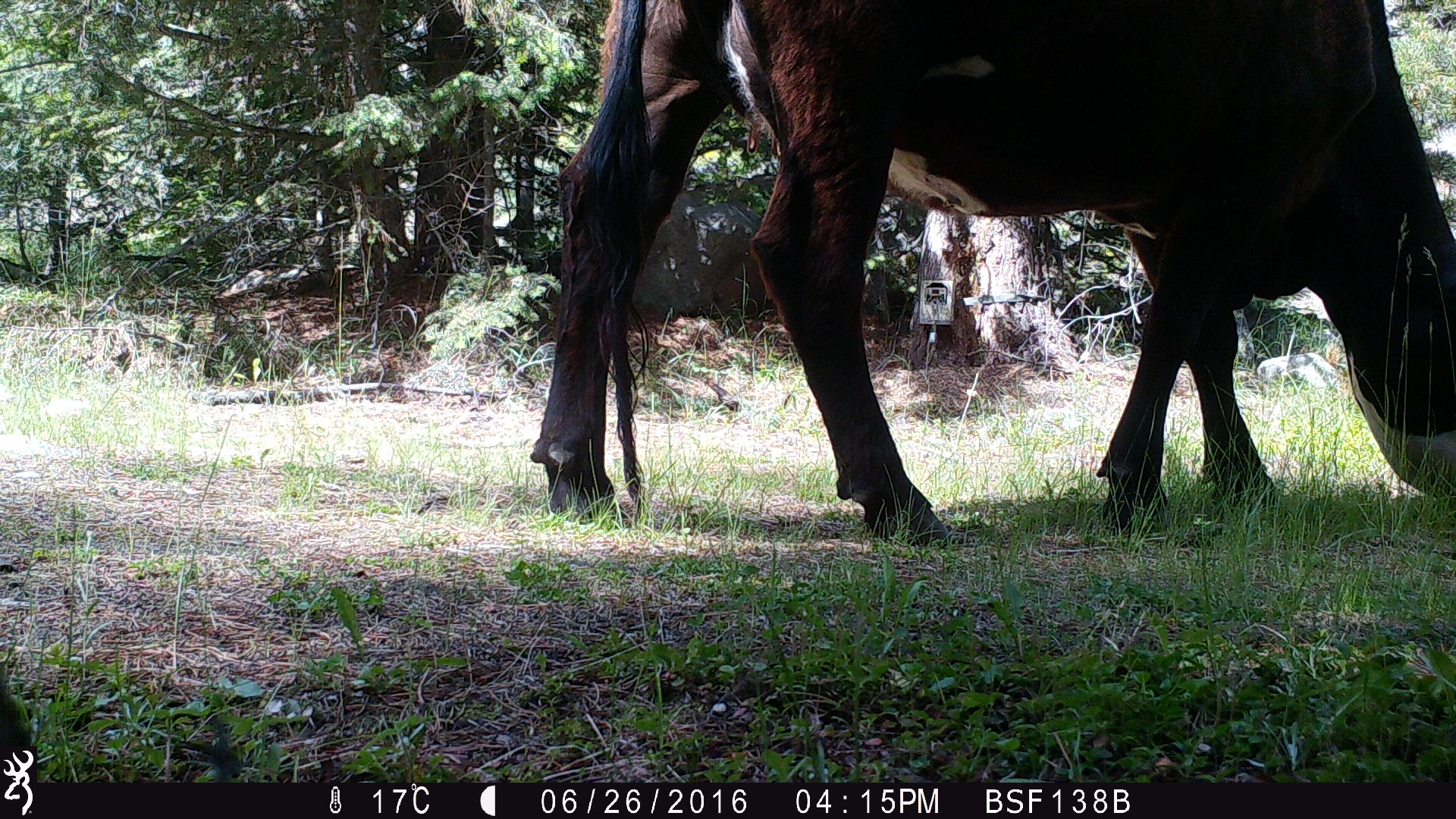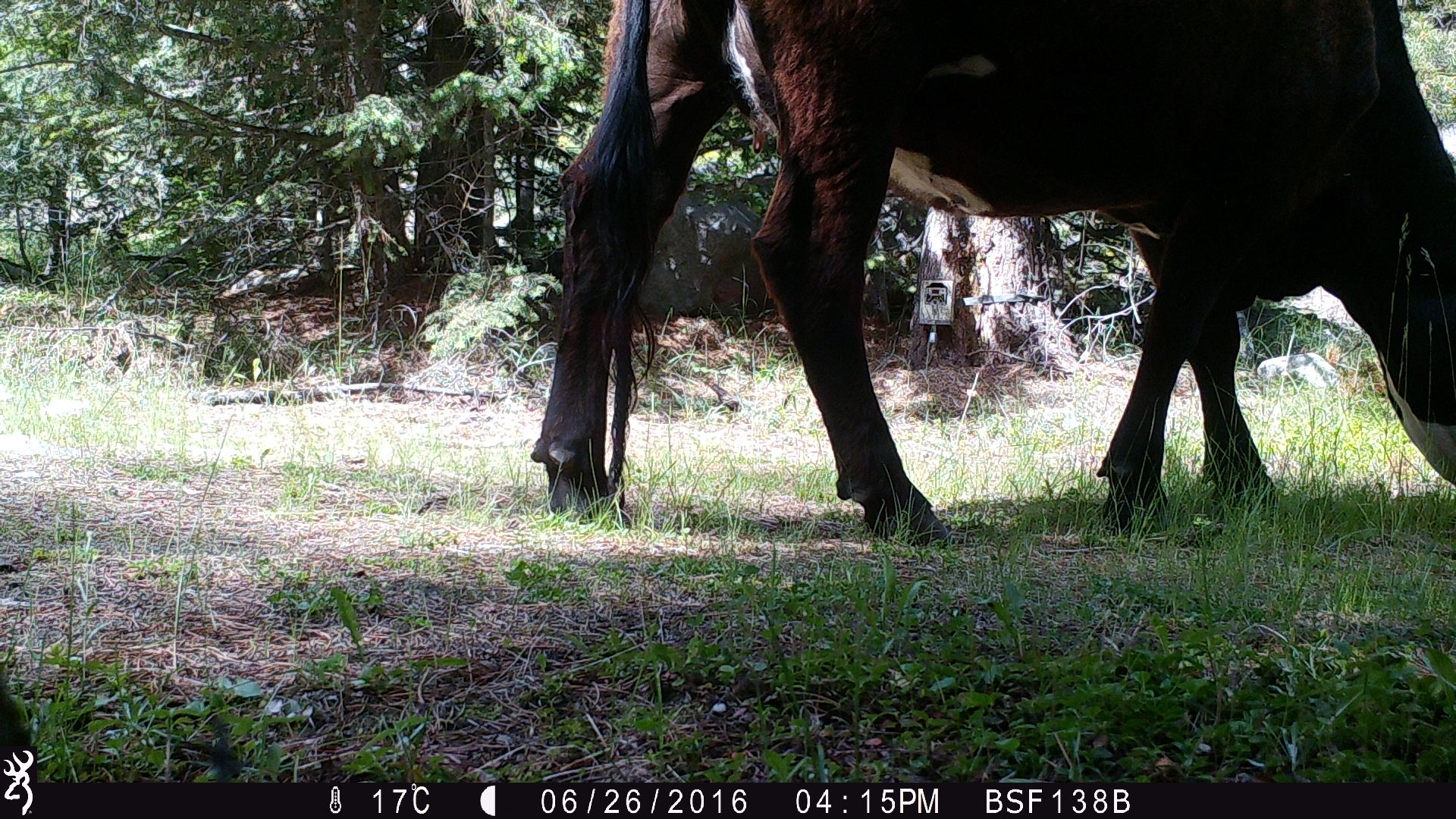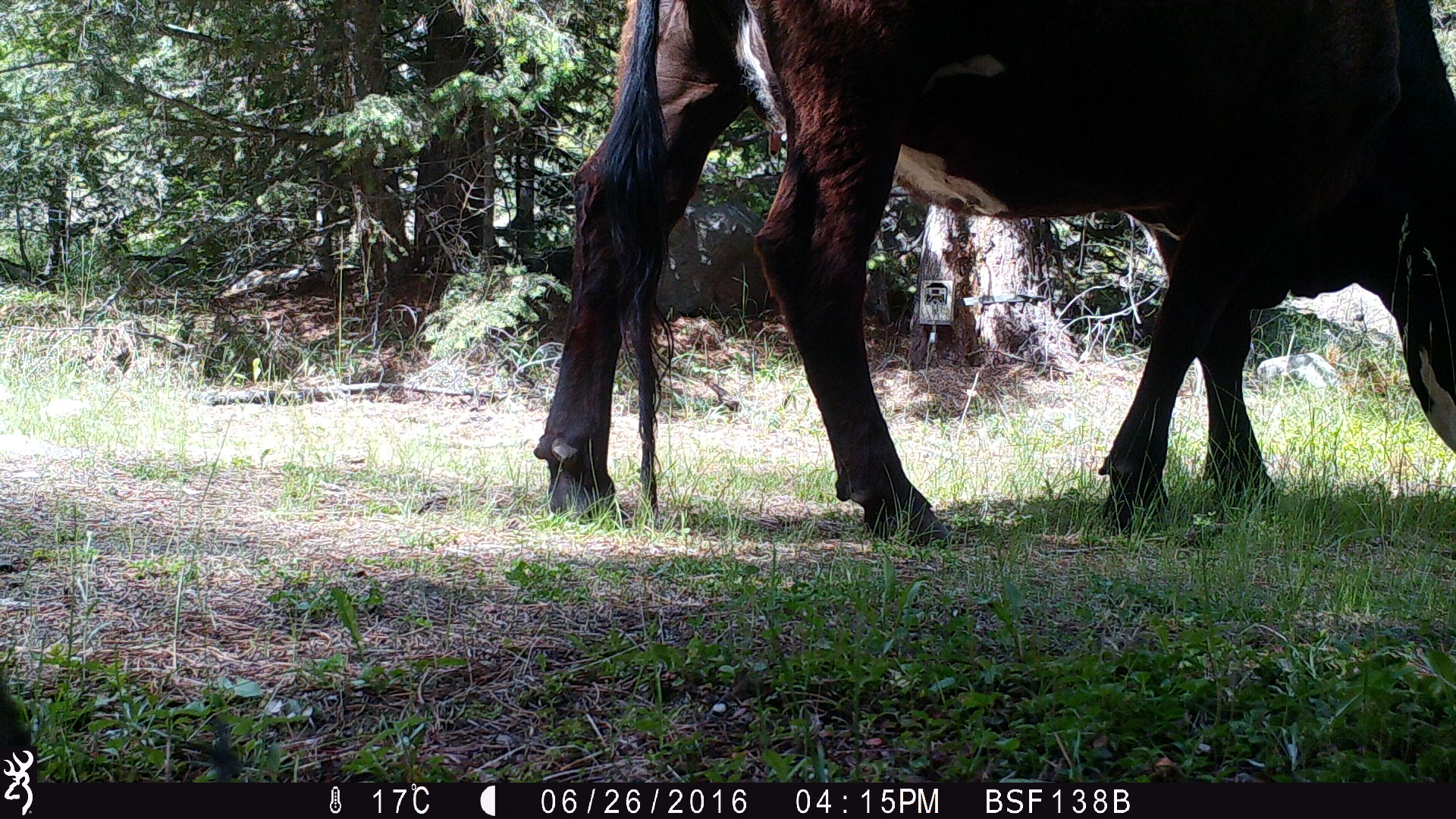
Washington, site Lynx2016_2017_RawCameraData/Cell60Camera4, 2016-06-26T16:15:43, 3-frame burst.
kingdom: Animalia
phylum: Chordata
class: Mammalia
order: Artiodactyla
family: Bovidae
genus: Bos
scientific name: Bos taurus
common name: domestic cattle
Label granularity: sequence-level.